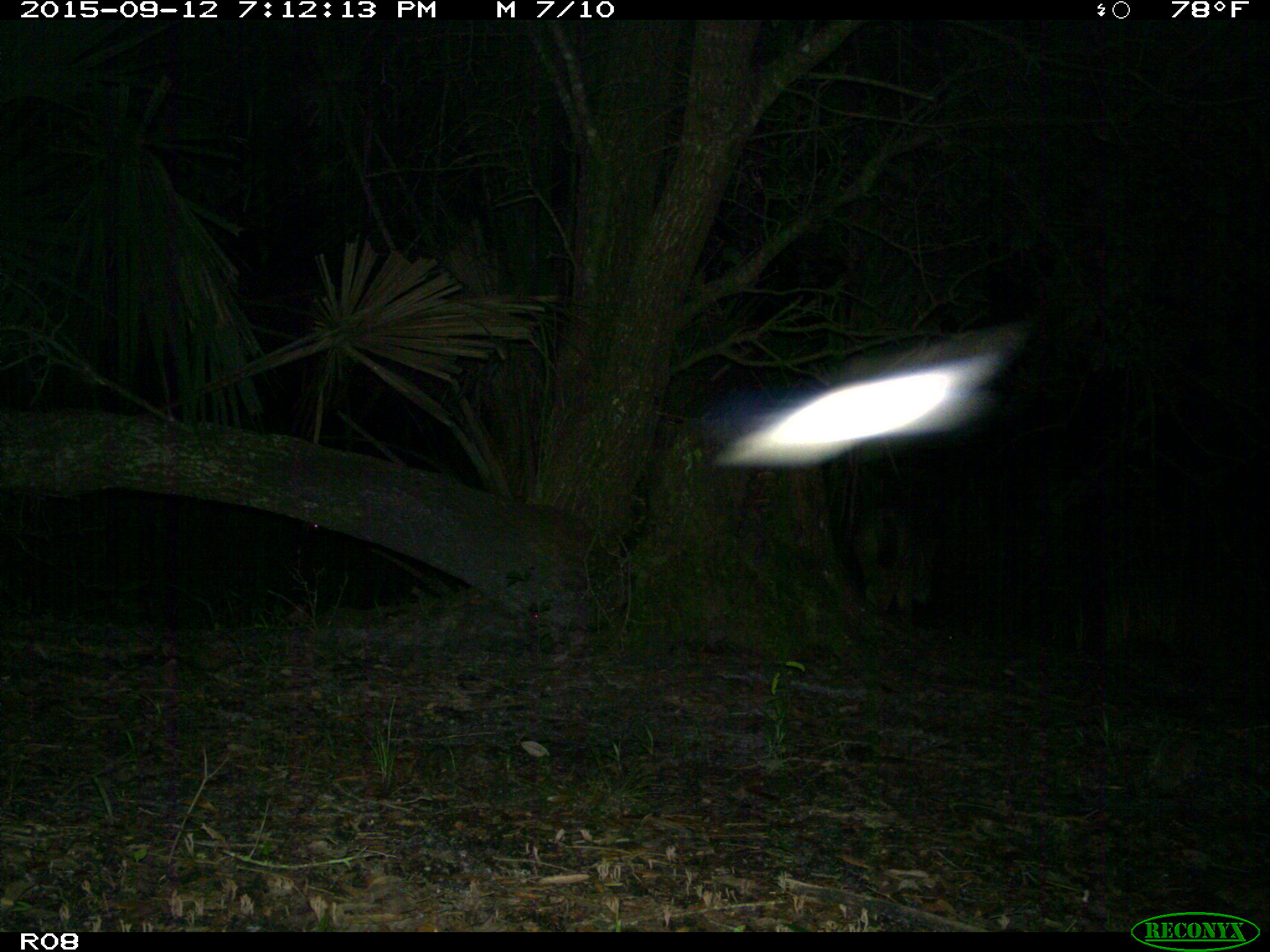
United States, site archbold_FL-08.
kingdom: Animalia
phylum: Chordata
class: Mammalia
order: Carnivora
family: Canidae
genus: Canis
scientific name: Canis latrans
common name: coyote